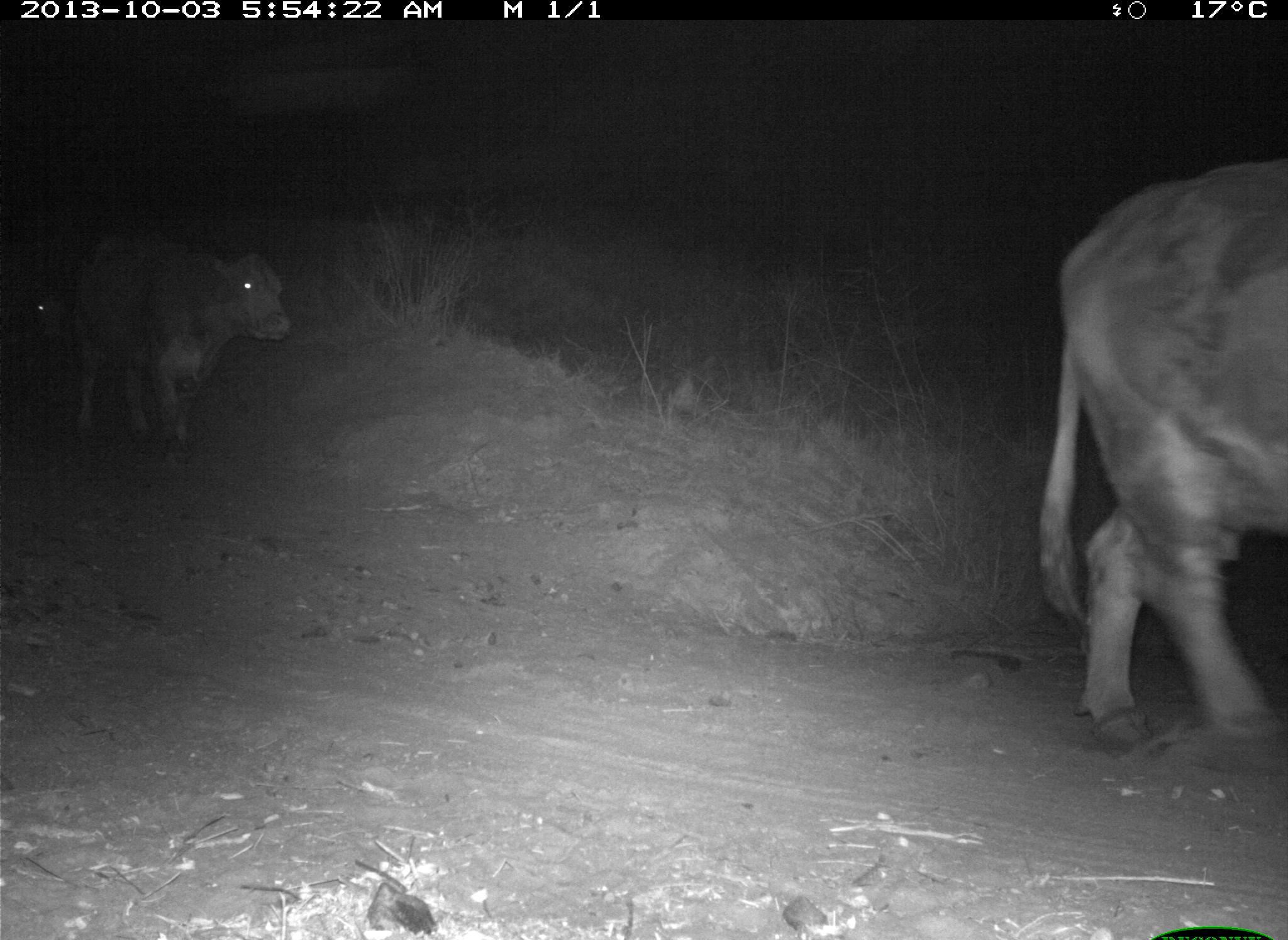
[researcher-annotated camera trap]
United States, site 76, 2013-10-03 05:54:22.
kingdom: Animalia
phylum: Chordata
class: Mammalia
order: Artiodactyla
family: Bovidae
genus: Bos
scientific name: Bos taurus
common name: cow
Cow (Bos taurus).